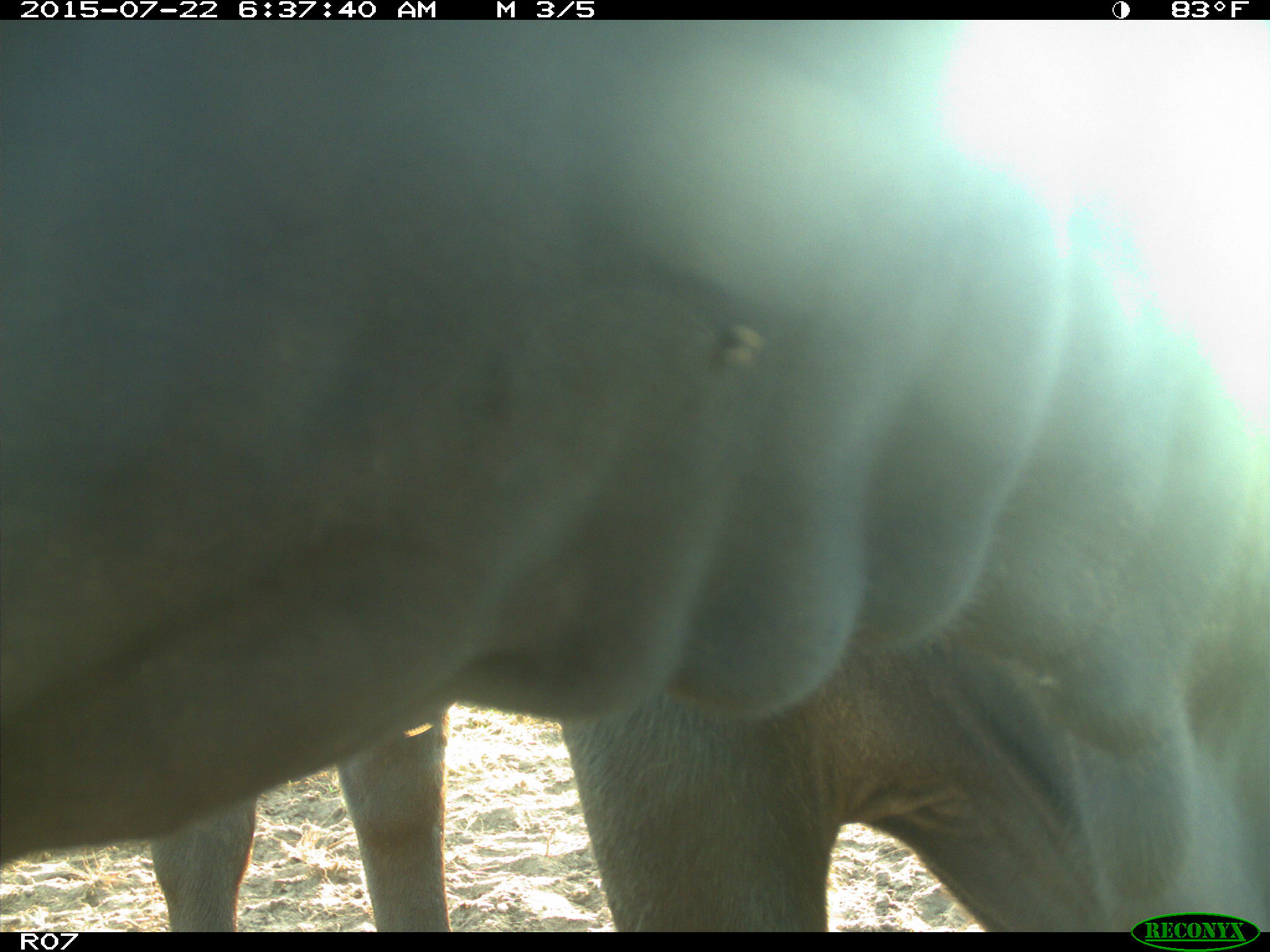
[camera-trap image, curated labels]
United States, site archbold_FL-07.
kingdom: Animalia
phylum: Chordata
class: Mammalia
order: Artiodactyla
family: Cervidae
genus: Odocoileus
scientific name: Odocoileus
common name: deer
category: unidentified deer